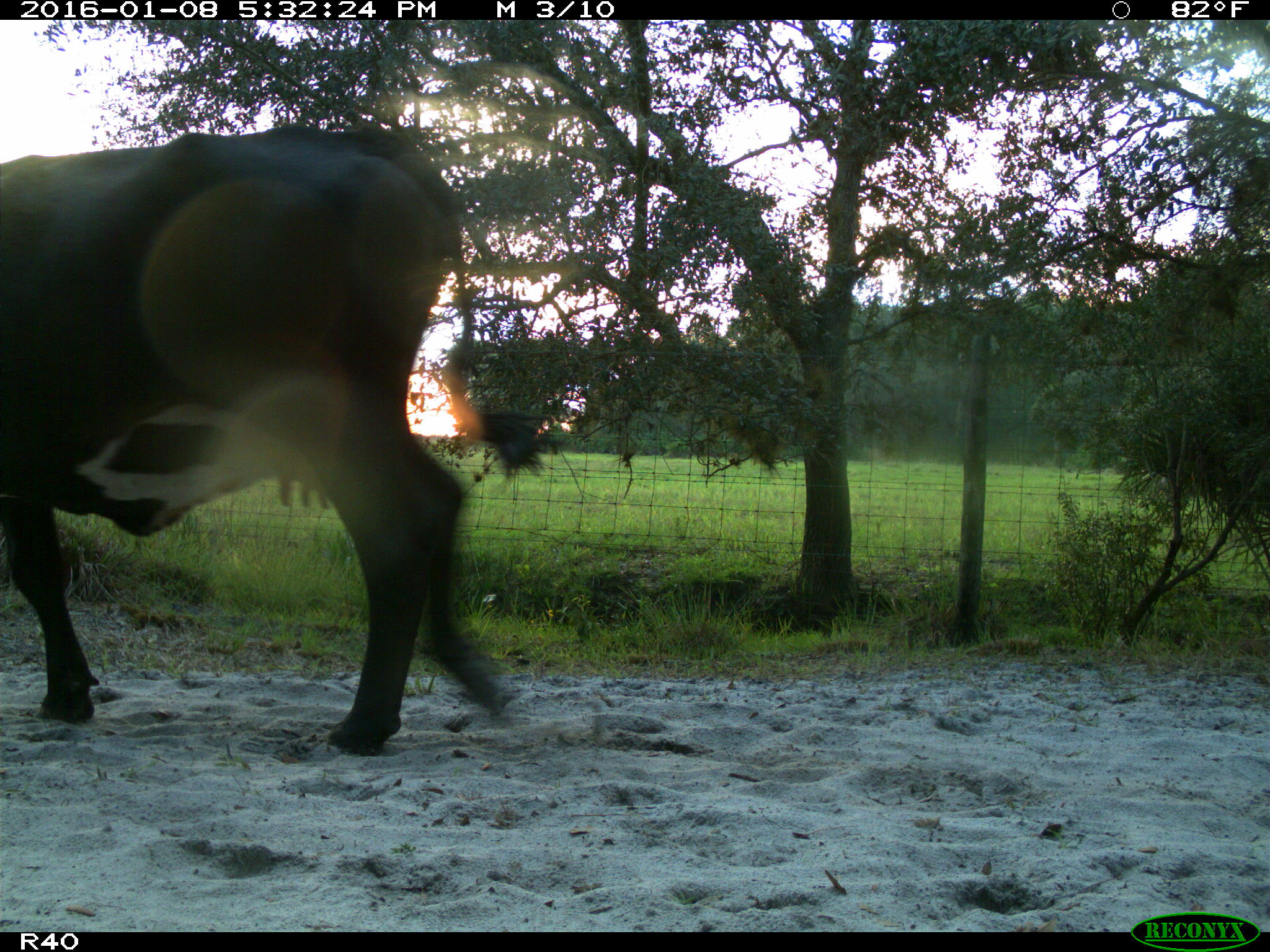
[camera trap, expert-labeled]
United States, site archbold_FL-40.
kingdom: Animalia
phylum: Chordata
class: Mammalia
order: Artiodactyla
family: Bovidae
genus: Bos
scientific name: Bos taurus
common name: domestic cow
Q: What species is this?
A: Bos taurus (domestic cow).